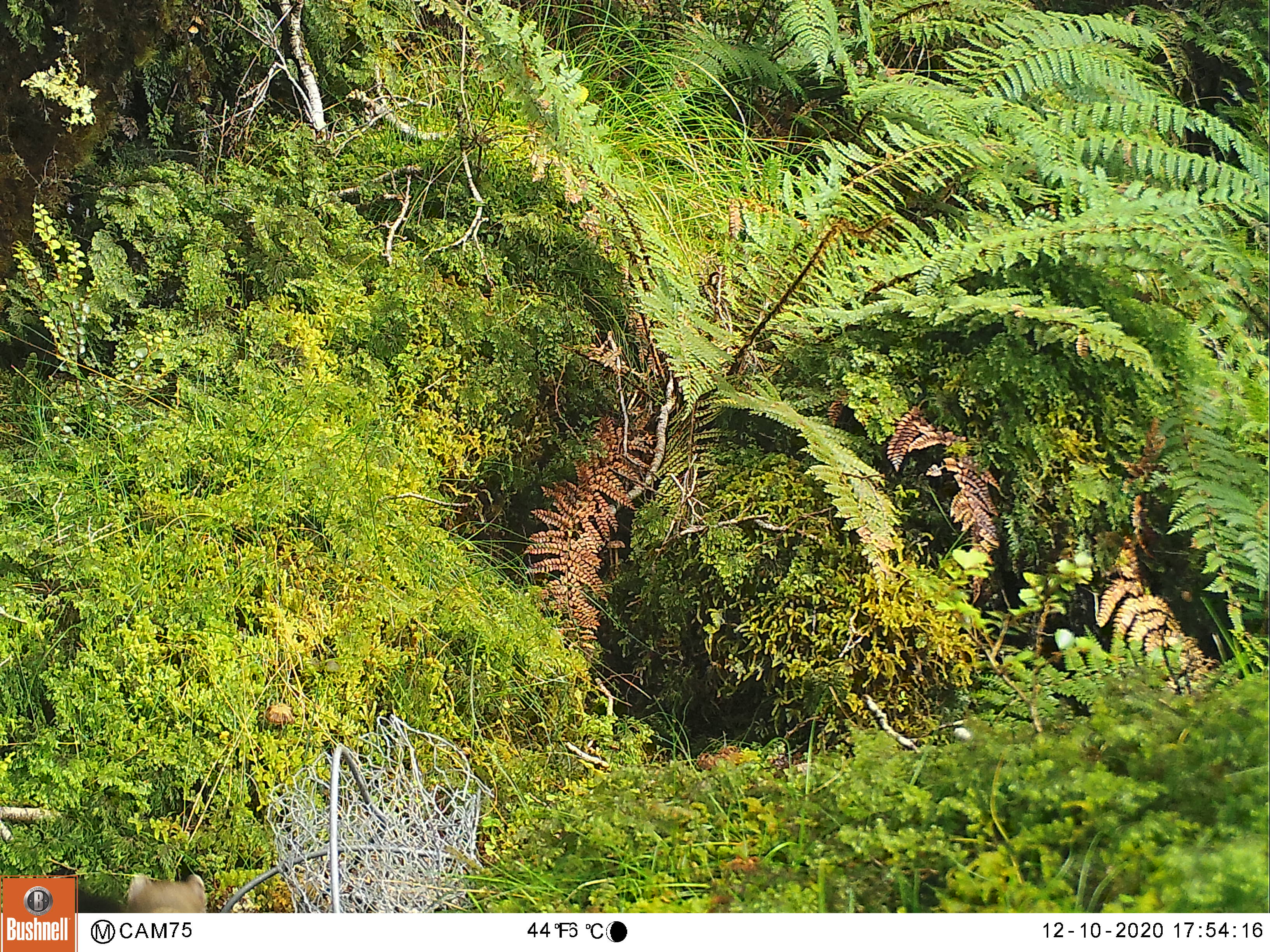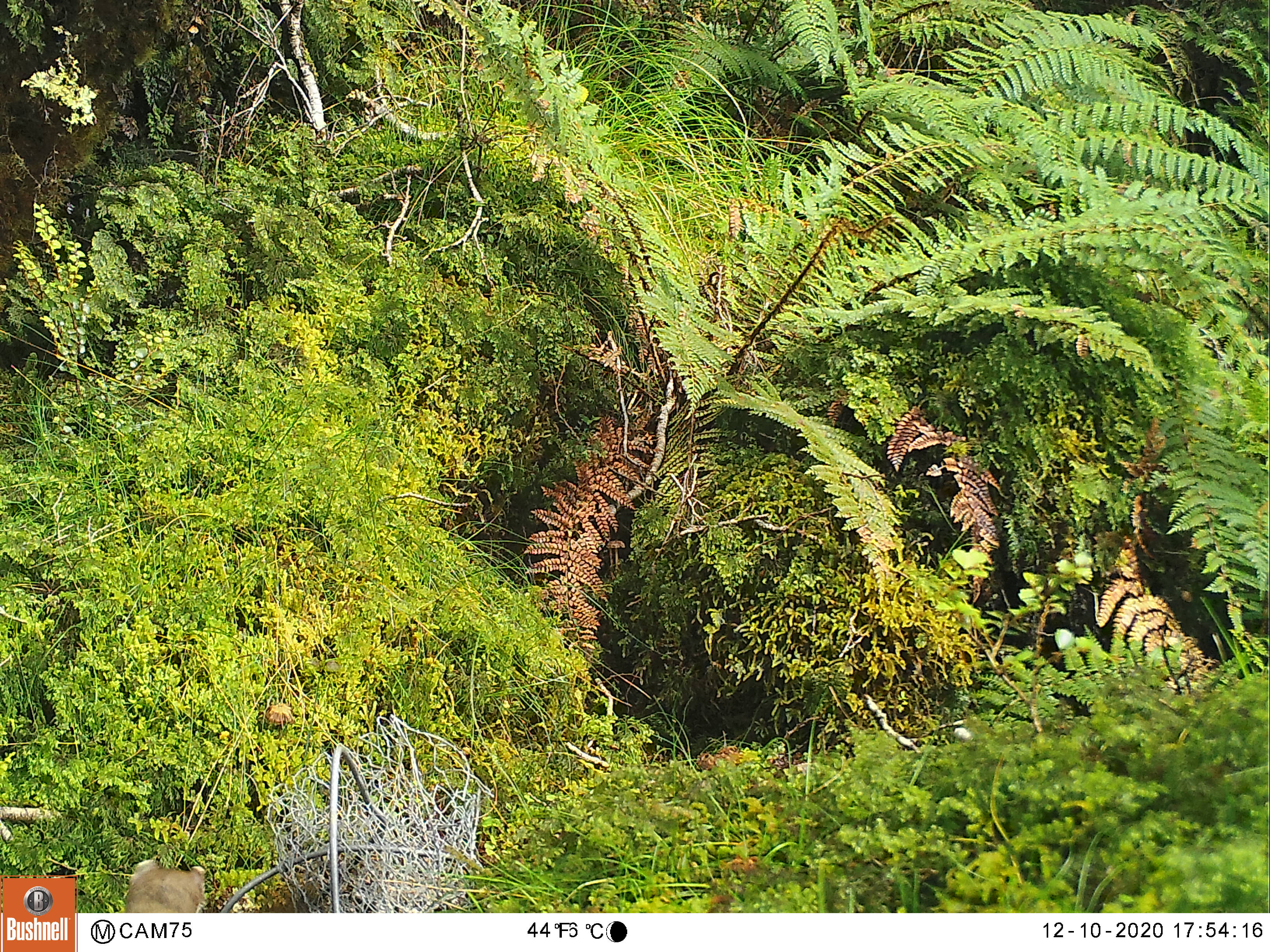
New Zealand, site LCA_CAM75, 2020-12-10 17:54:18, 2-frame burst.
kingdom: Animalia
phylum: Chordata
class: Mammalia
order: Carnivora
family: Mustelidae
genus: Mustela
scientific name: Mustela erminea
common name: stoat